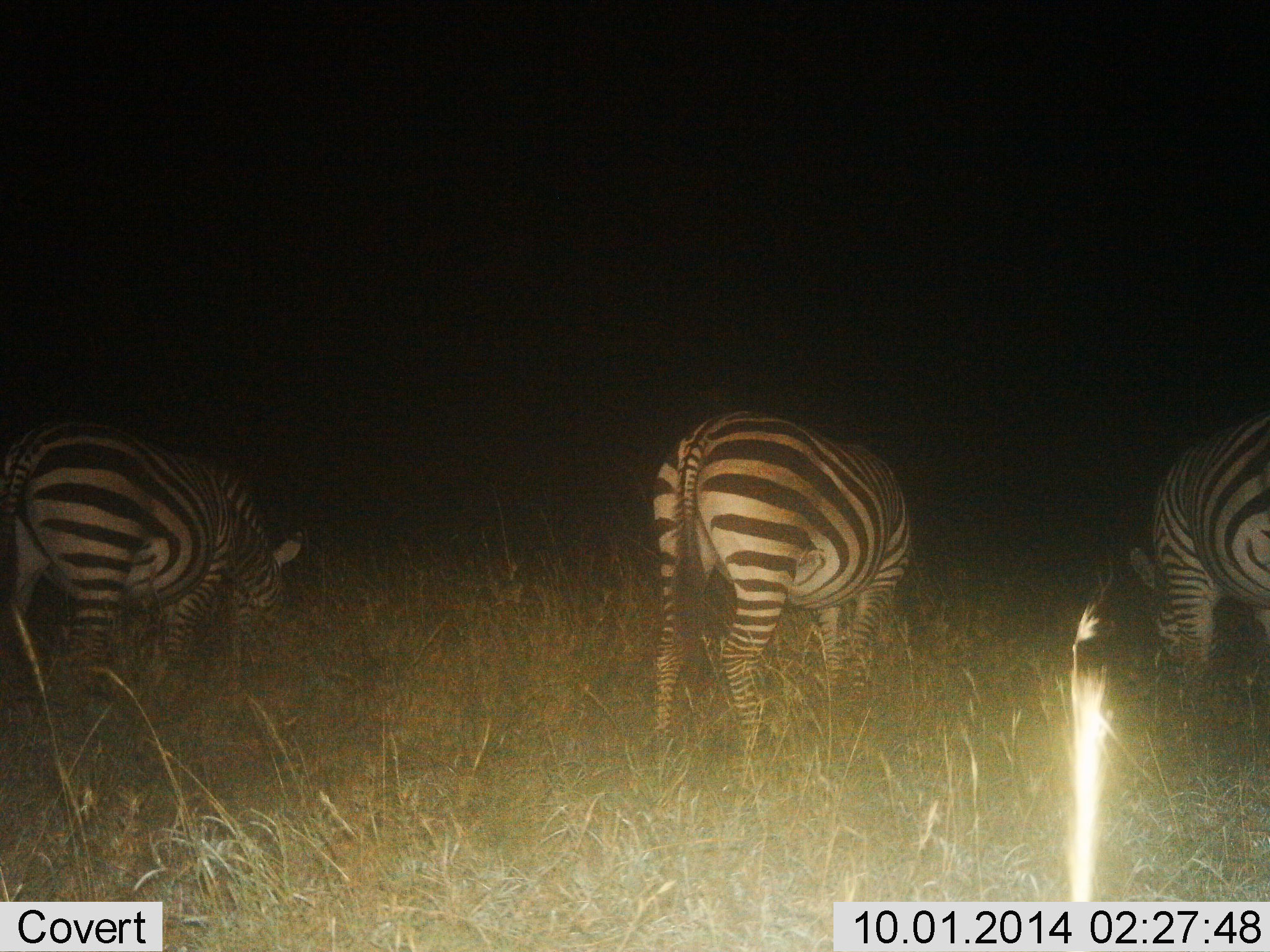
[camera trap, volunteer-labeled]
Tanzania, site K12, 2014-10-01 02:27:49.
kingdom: Animalia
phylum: Chordata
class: Mammalia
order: Perissodactyla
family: Equidae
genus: Equus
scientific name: Equus quagga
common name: plains zebra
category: zebra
Zebra (plains zebra) (Equus quagga), count 3. Behavior (volunteer vote fractions): standing 40%, resting 0%, moving 10%, interacting 0%. Young present (vote fraction): 0%. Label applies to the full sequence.